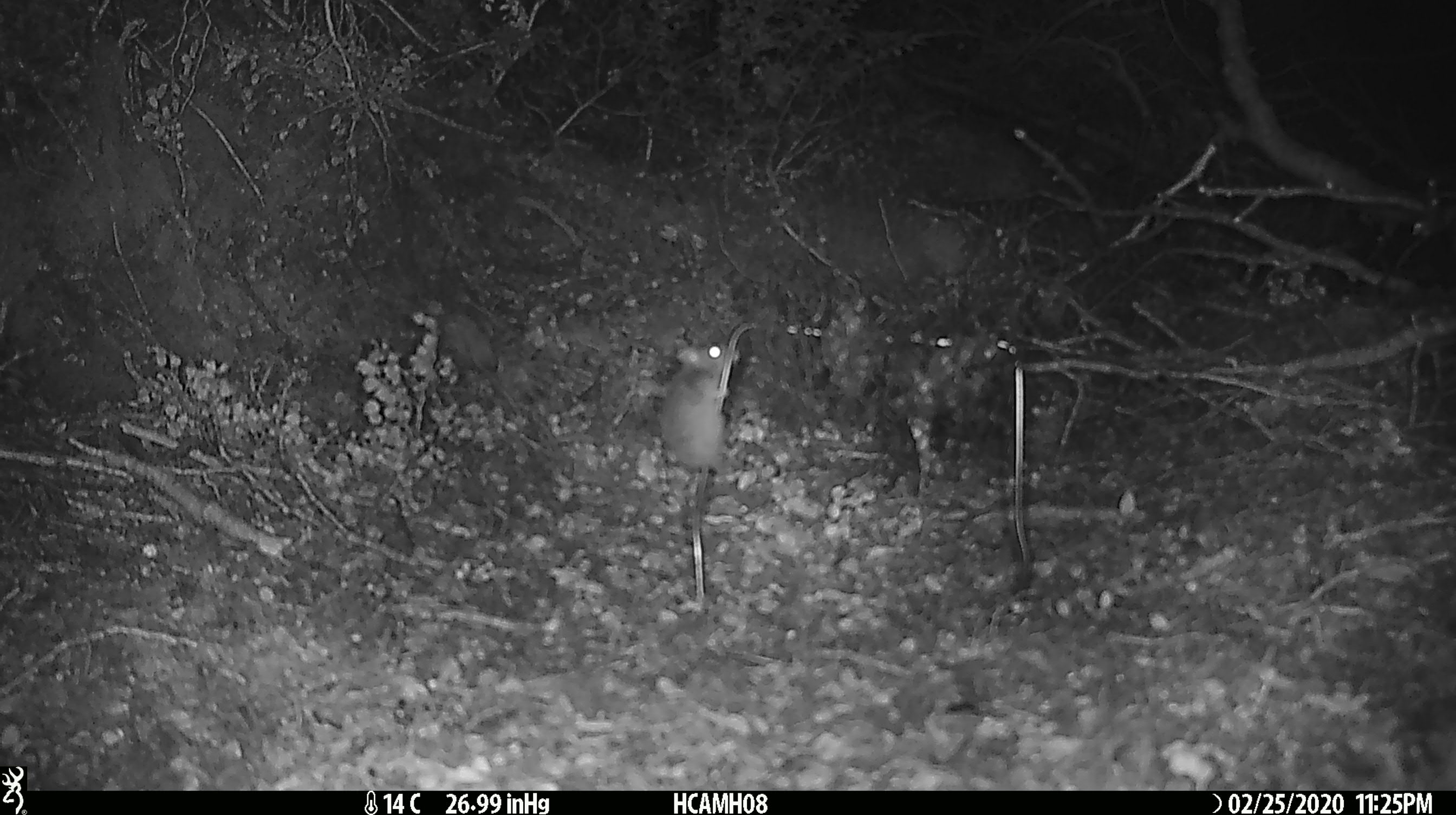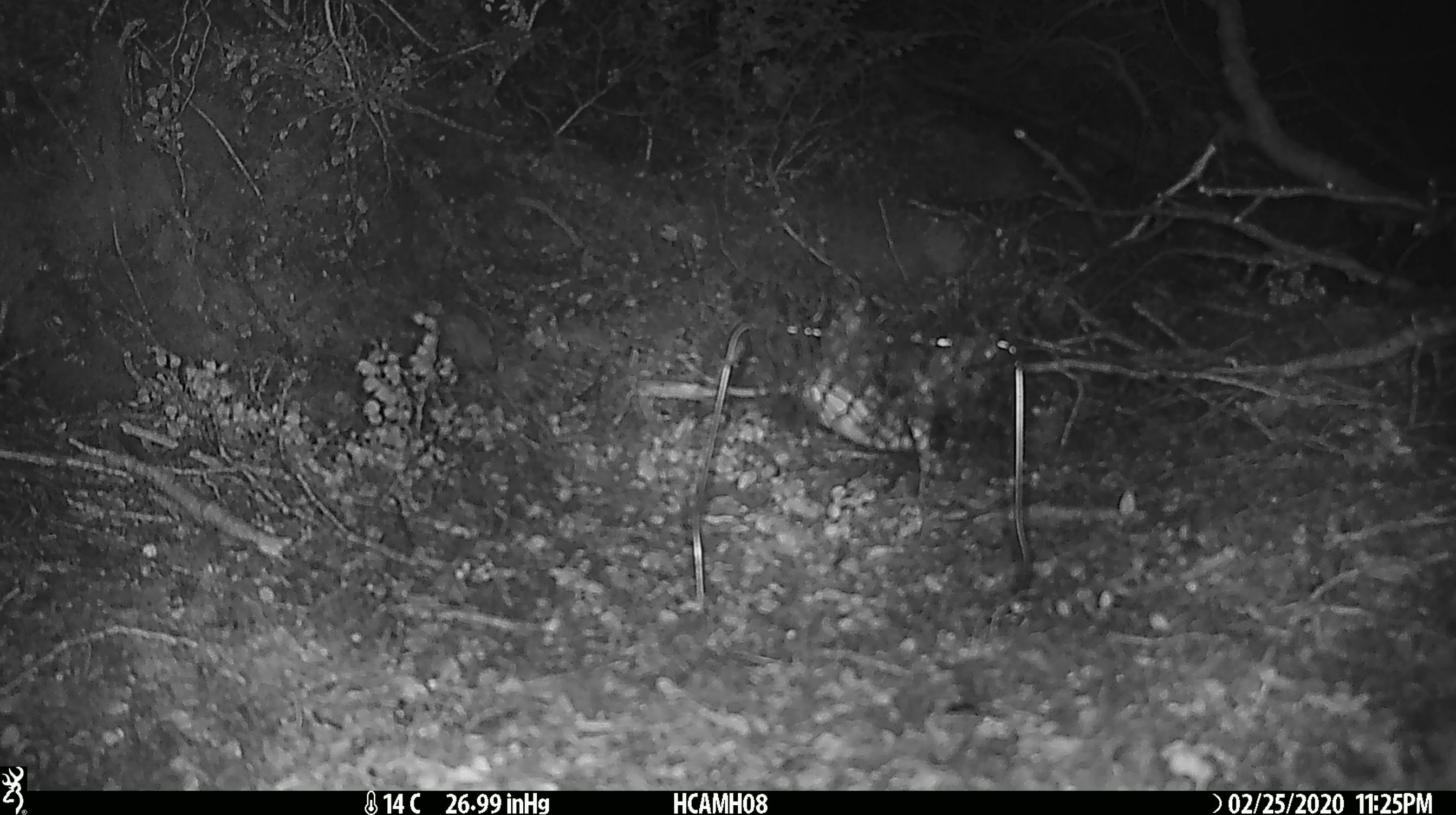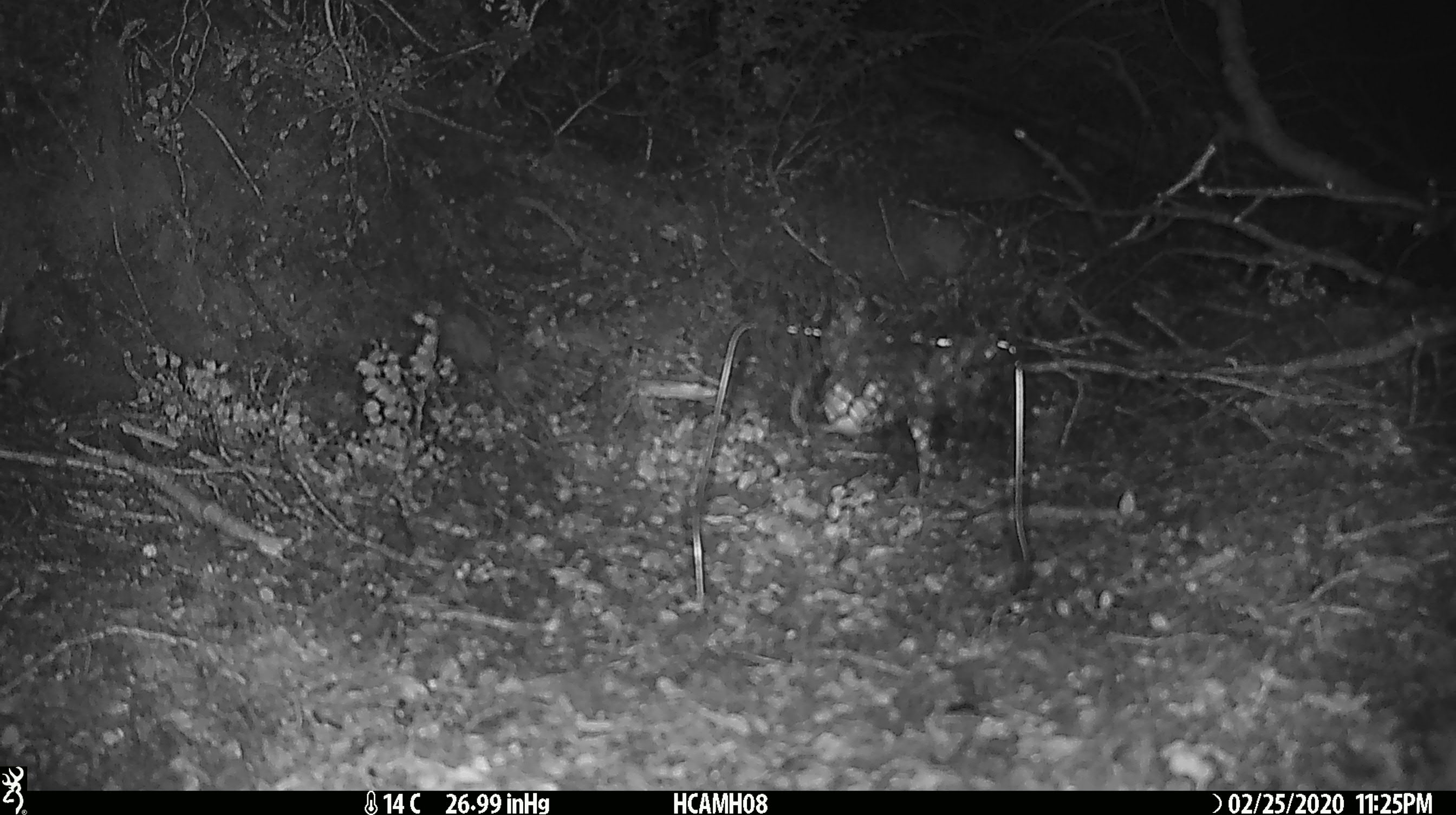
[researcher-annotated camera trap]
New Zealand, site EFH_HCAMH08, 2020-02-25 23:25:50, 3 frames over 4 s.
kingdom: Animalia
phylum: Chordata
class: Mammalia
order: Rodentia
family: Muridae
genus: Mus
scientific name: Mus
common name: mouse